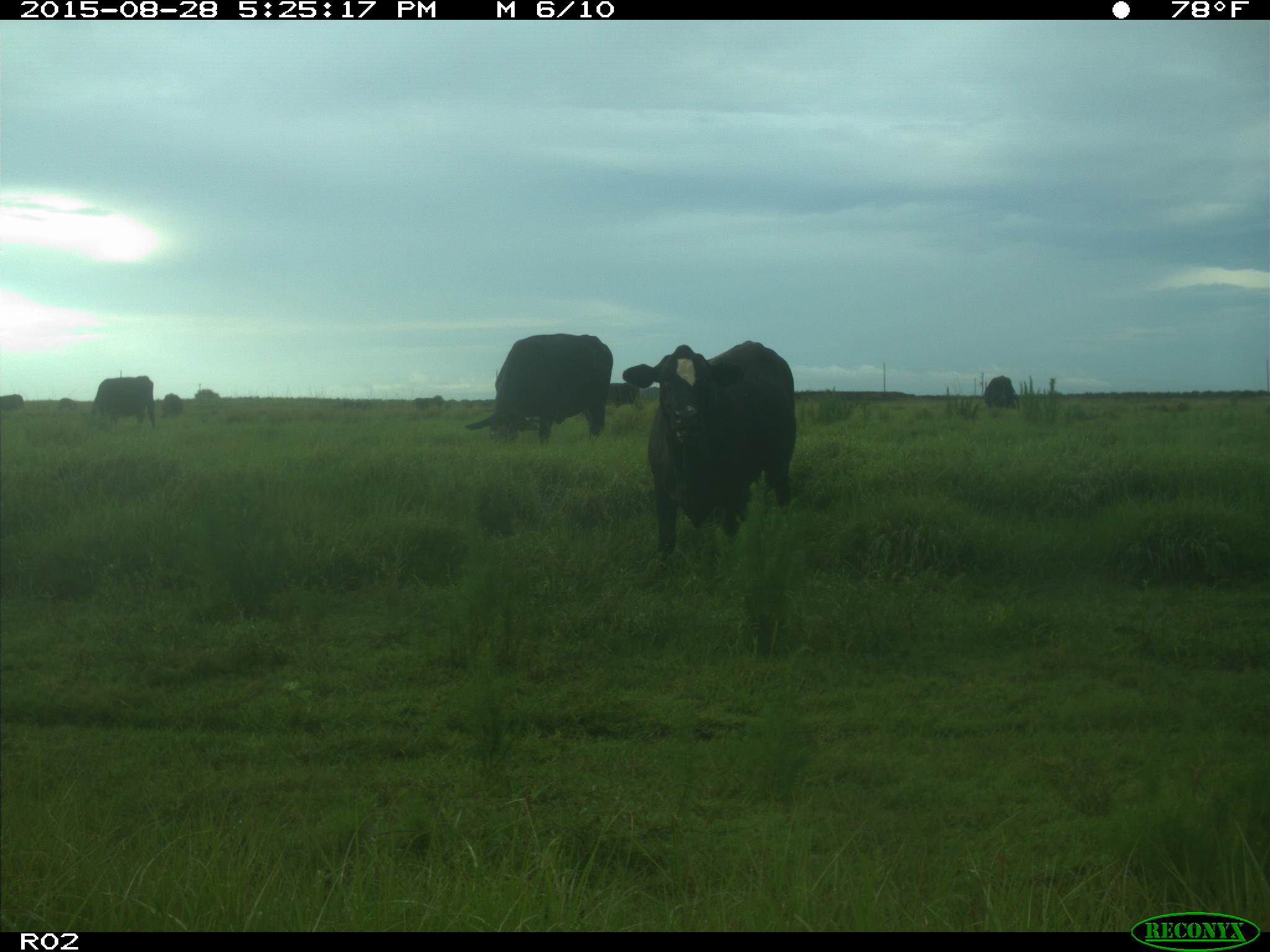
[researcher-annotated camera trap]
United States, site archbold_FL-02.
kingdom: Animalia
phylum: Chordata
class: Mammalia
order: Artiodactyla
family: Bovidae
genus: Bos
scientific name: Bos taurus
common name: domestic cow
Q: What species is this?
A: Bos taurus (domestic cow).